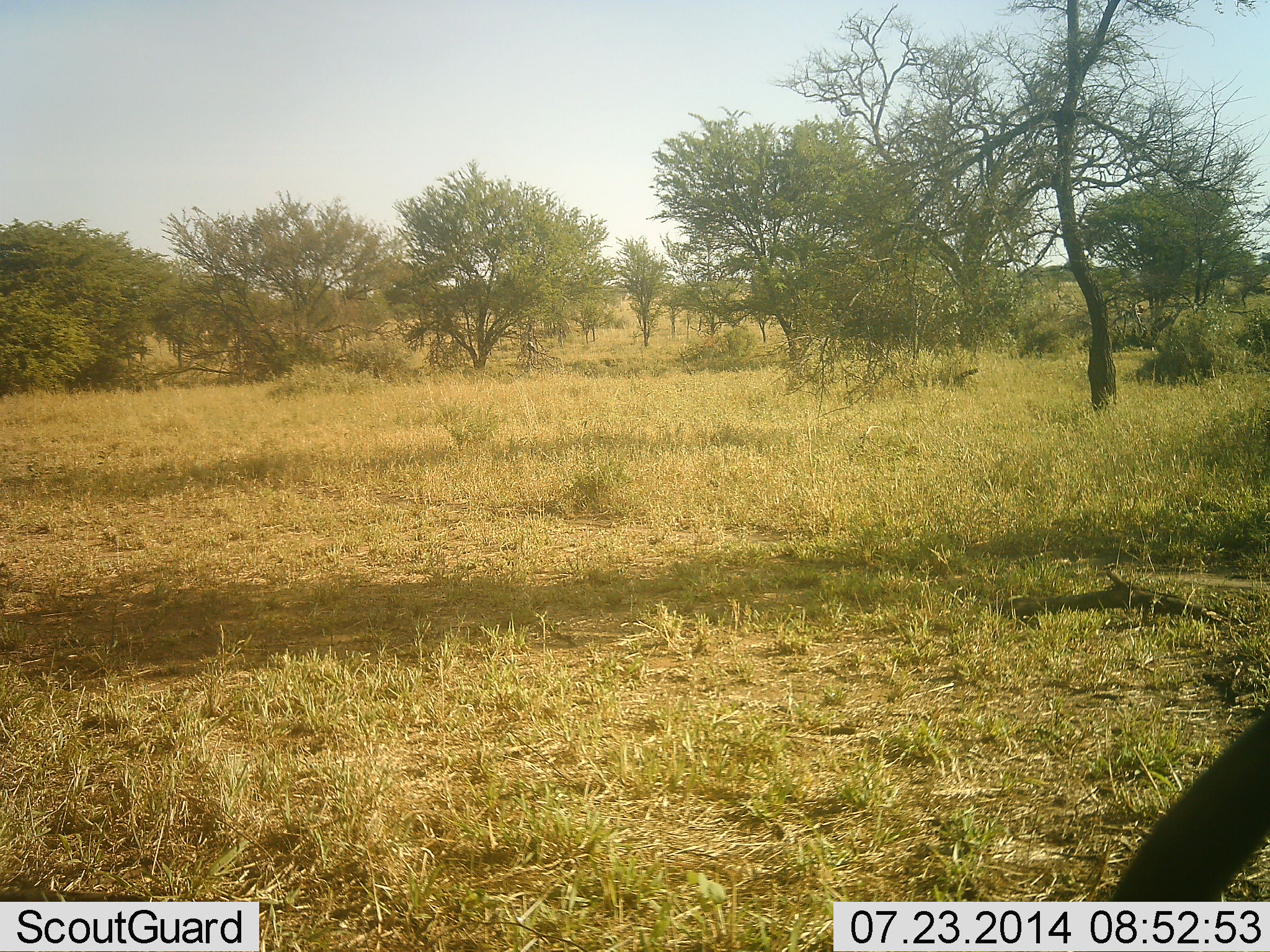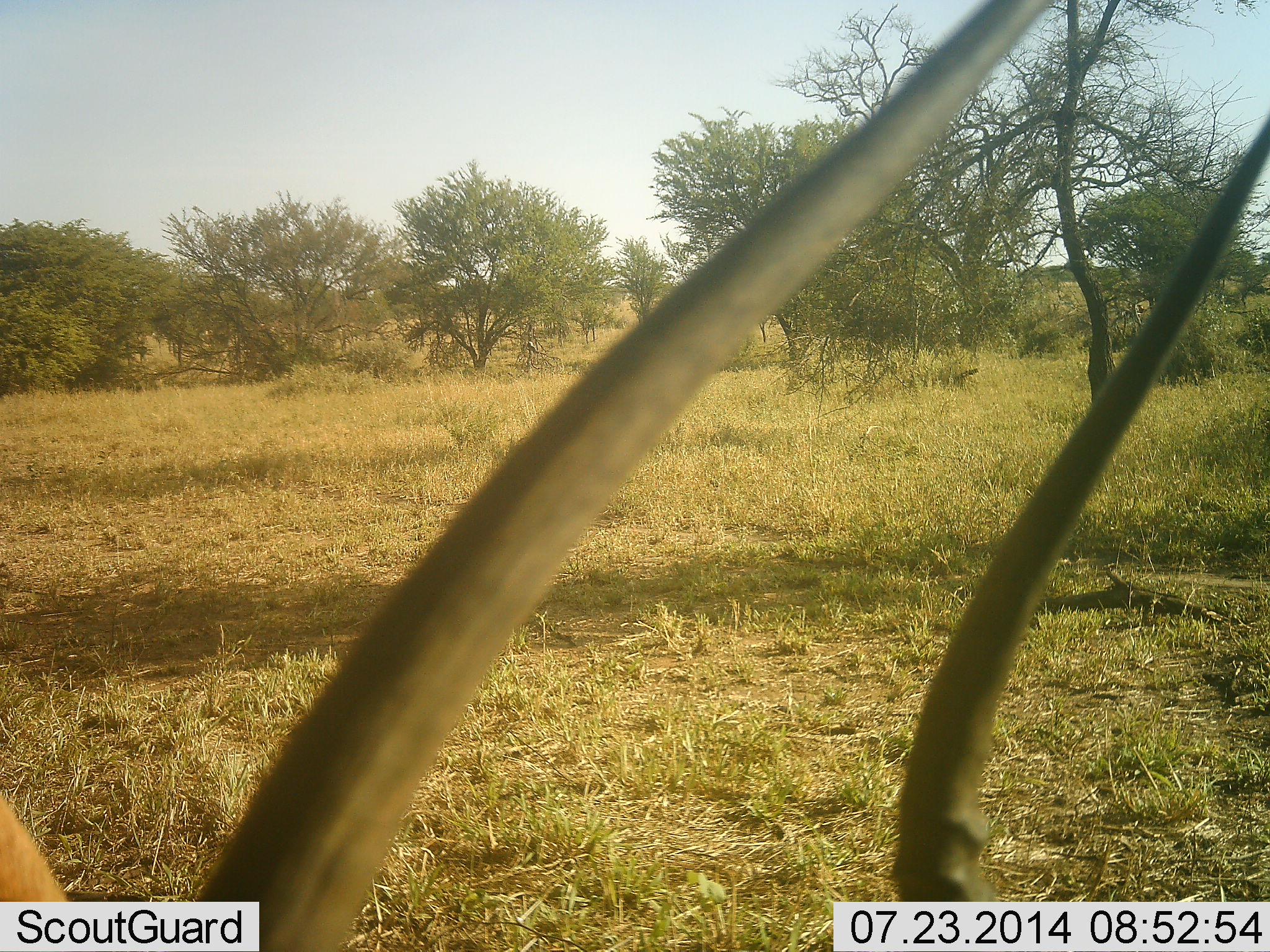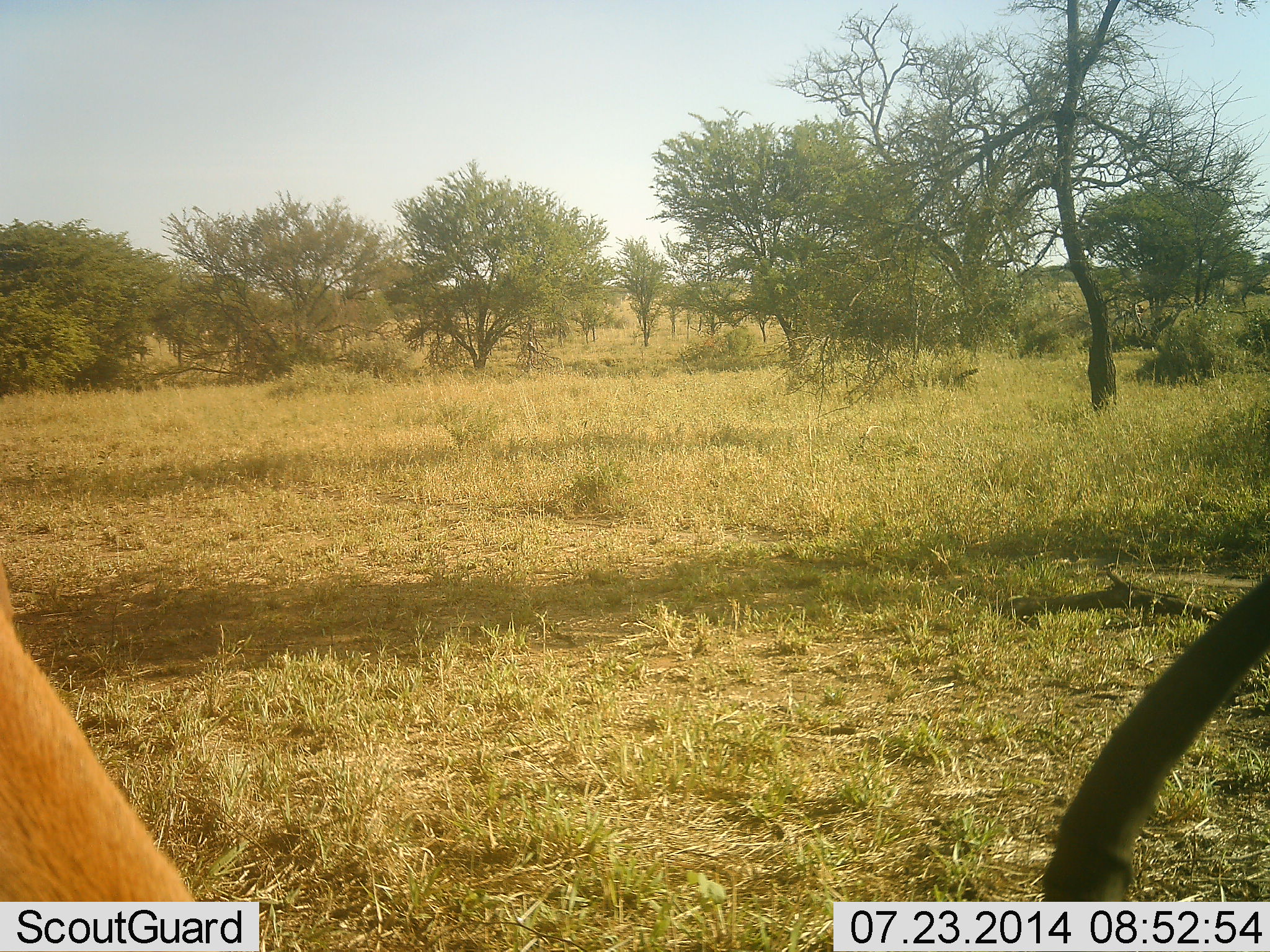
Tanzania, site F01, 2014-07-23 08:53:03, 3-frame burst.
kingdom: Animalia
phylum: Chordata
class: Mammalia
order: Artiodactyla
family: Bovidae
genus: Nanger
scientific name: Nanger granti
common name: grant's gazelle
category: gazellegrants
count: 1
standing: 33%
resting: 11%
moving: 11%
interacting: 0%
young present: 0%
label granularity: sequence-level